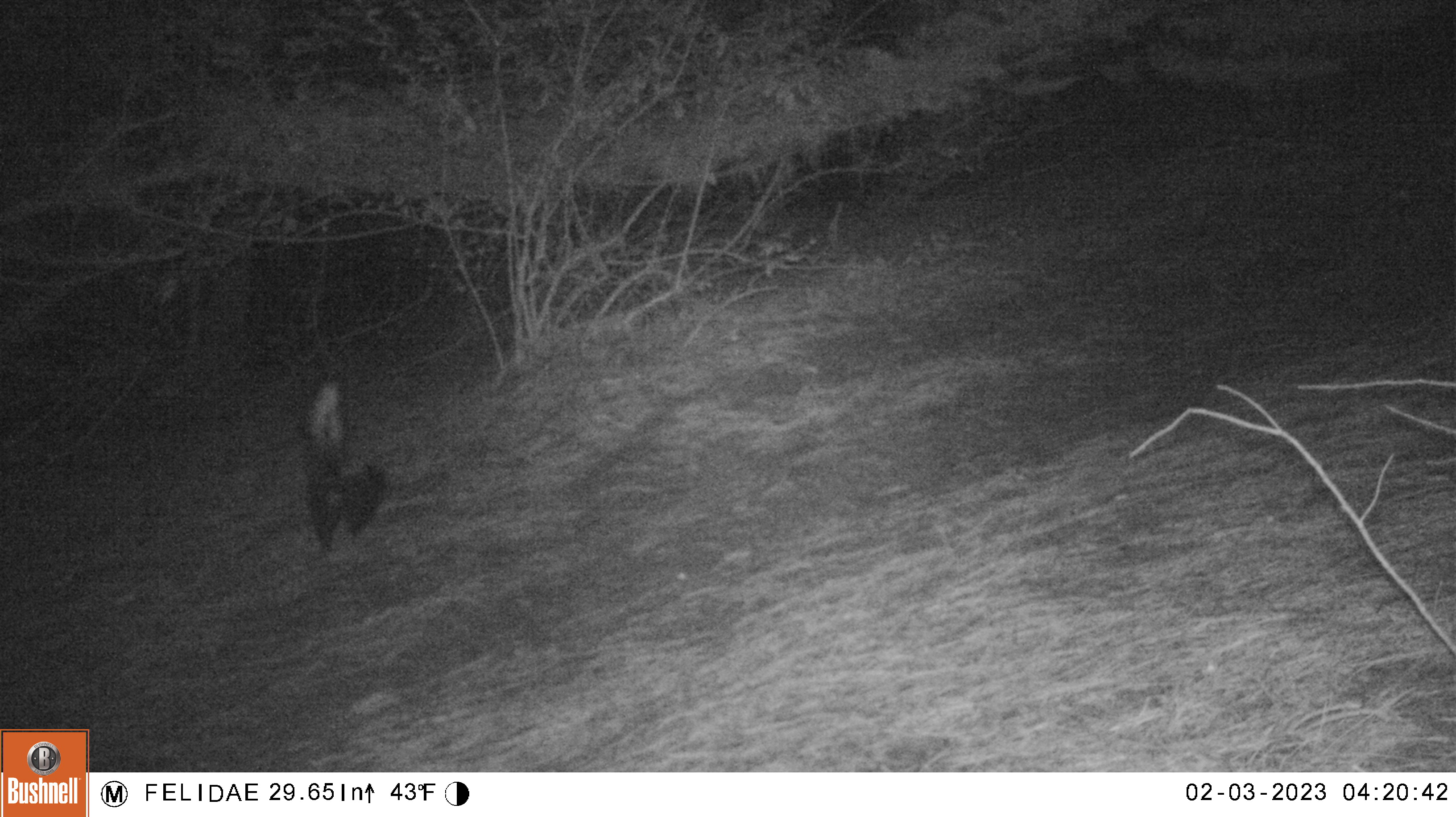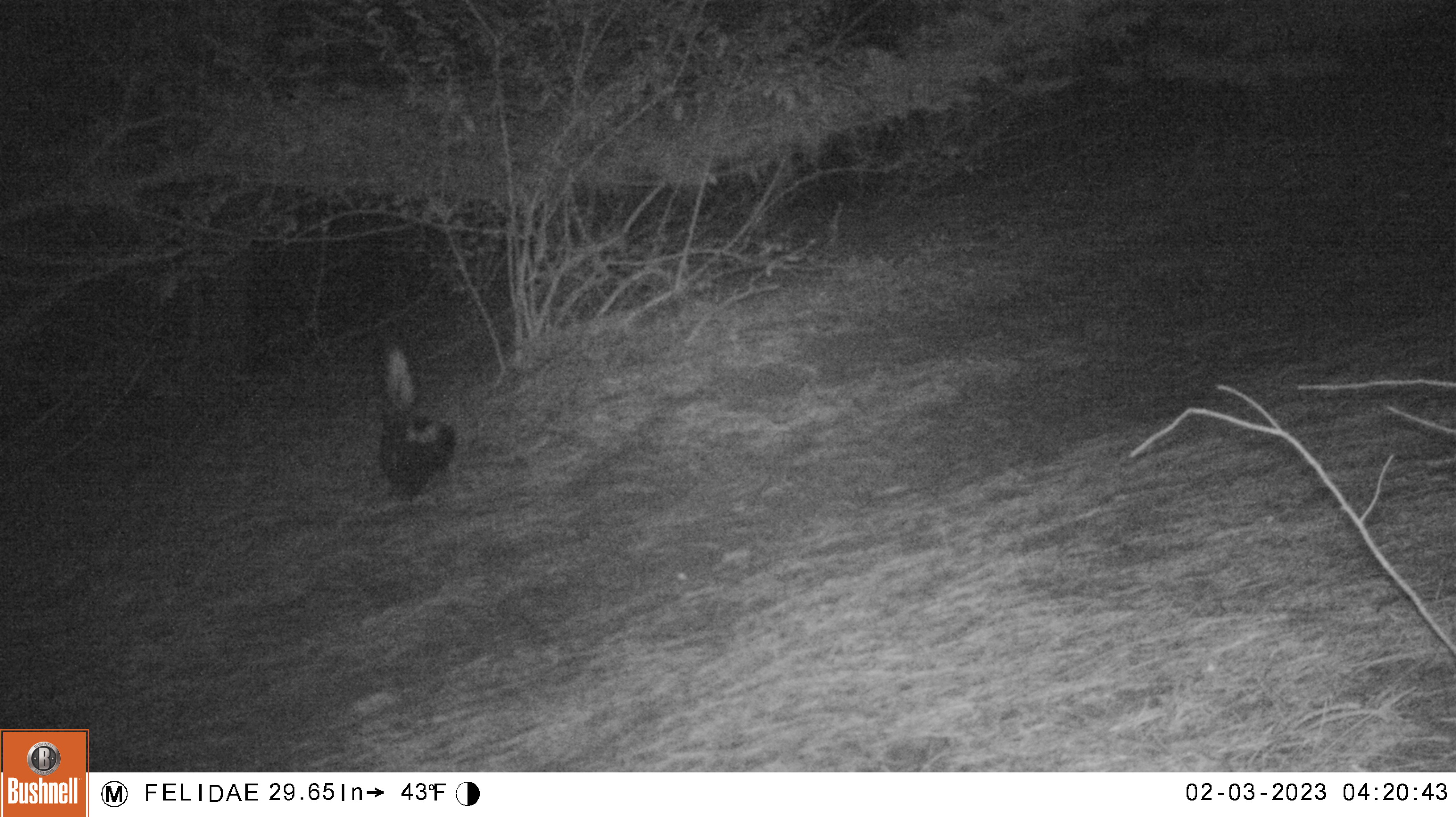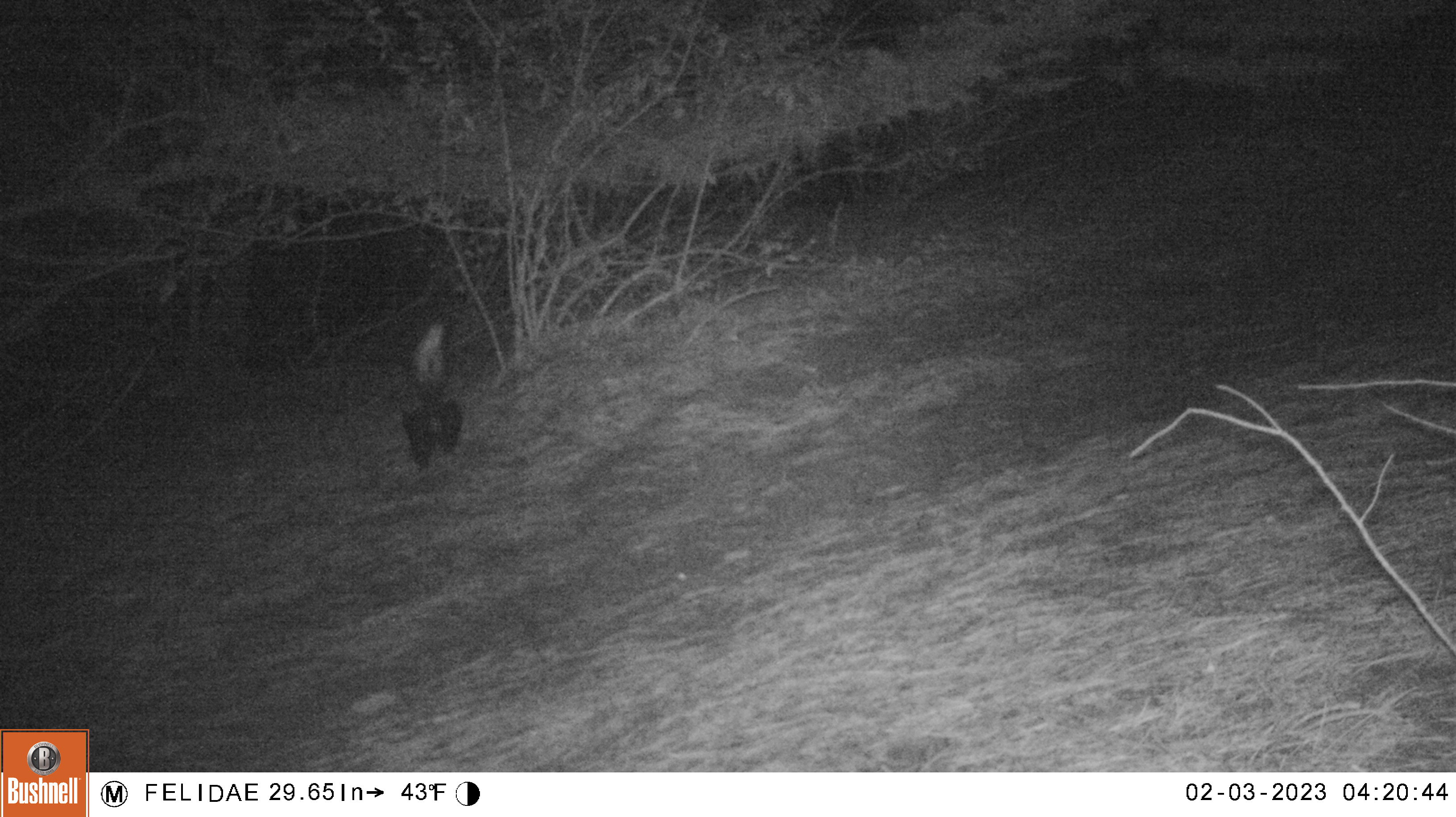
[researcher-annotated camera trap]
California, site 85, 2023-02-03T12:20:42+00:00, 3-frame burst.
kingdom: Animalia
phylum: Chordata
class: Mammalia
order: Carnivora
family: Mephitidae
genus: Mephitis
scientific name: Mephitis mephitis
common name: striped skunk